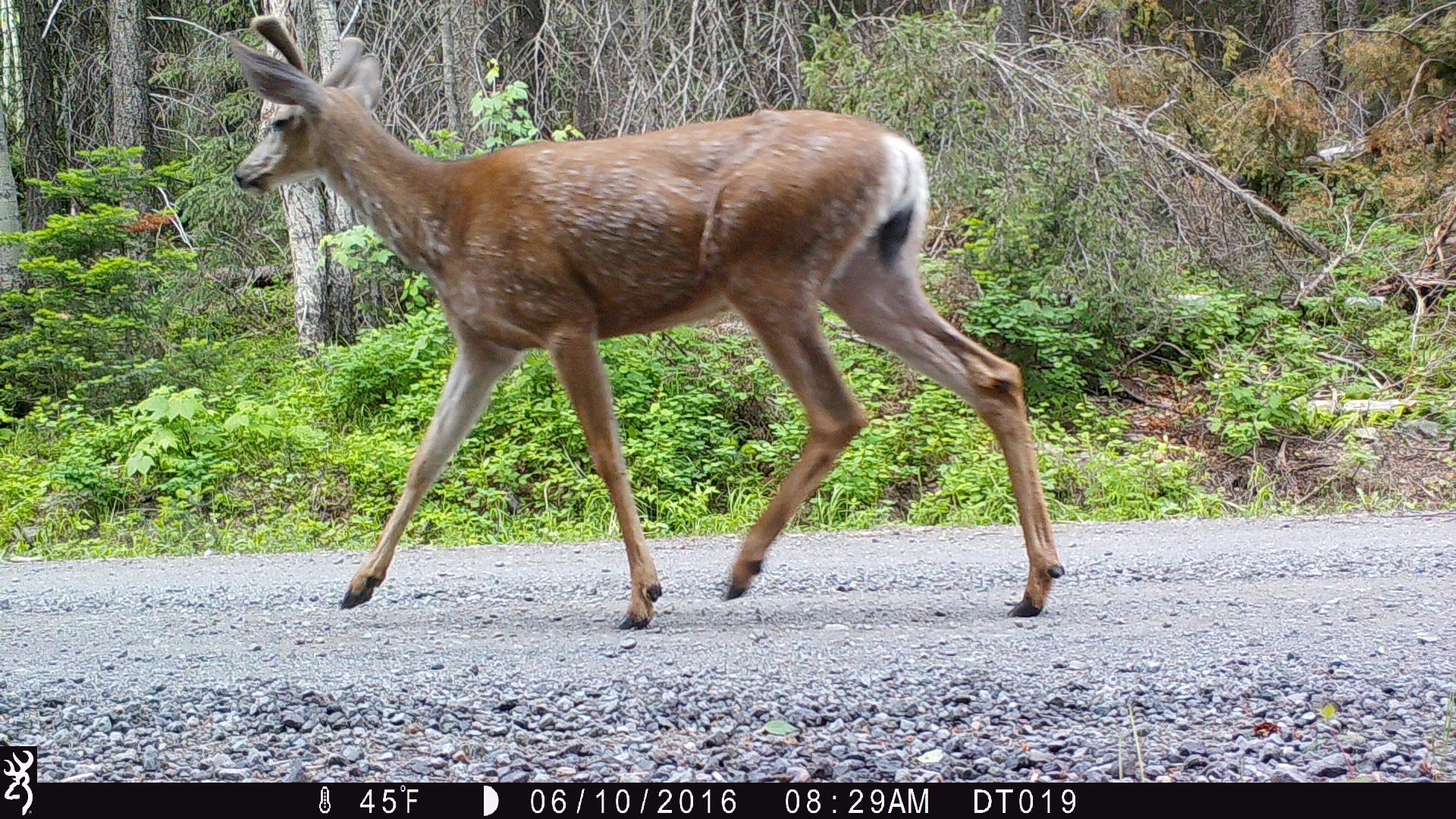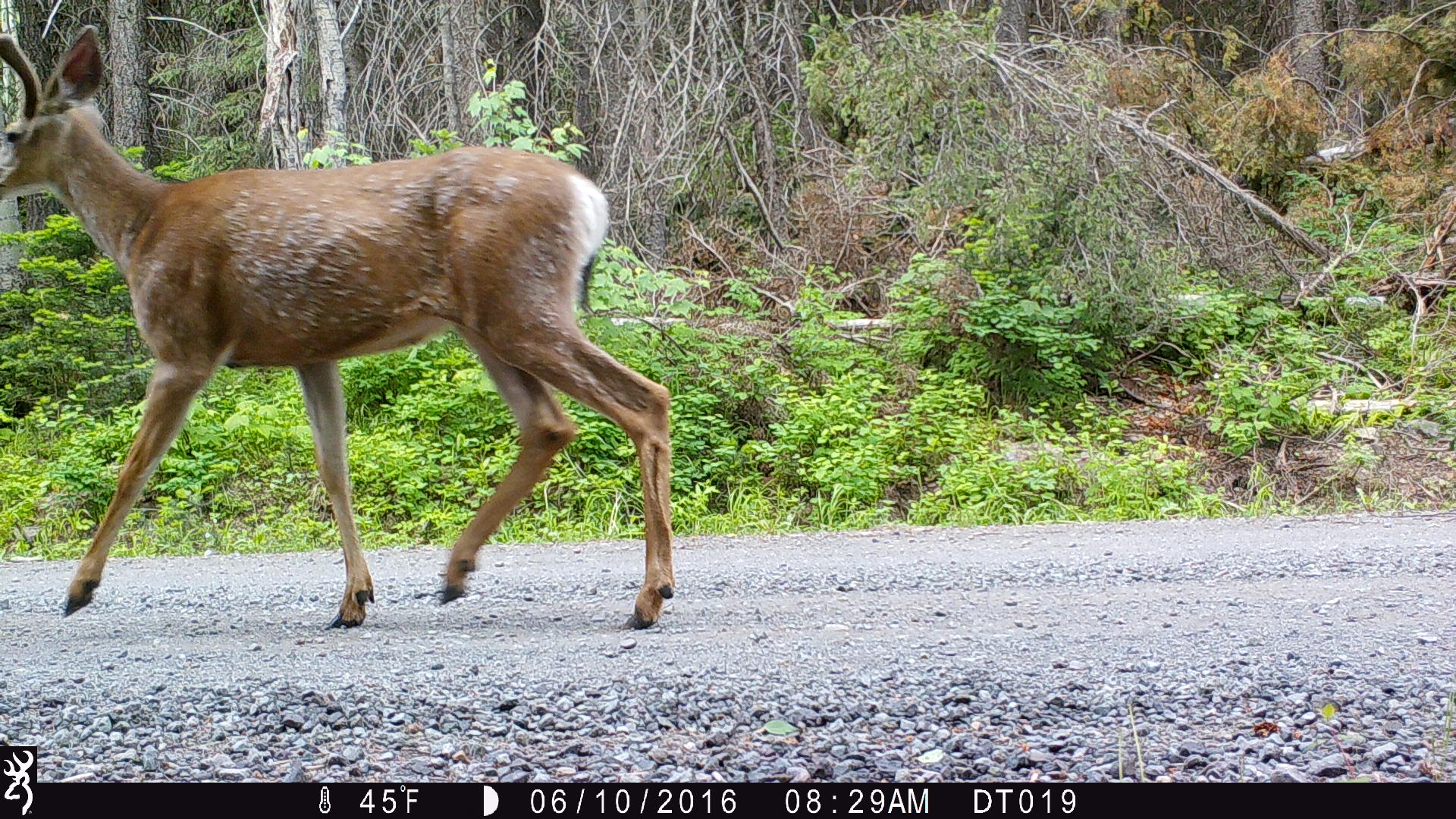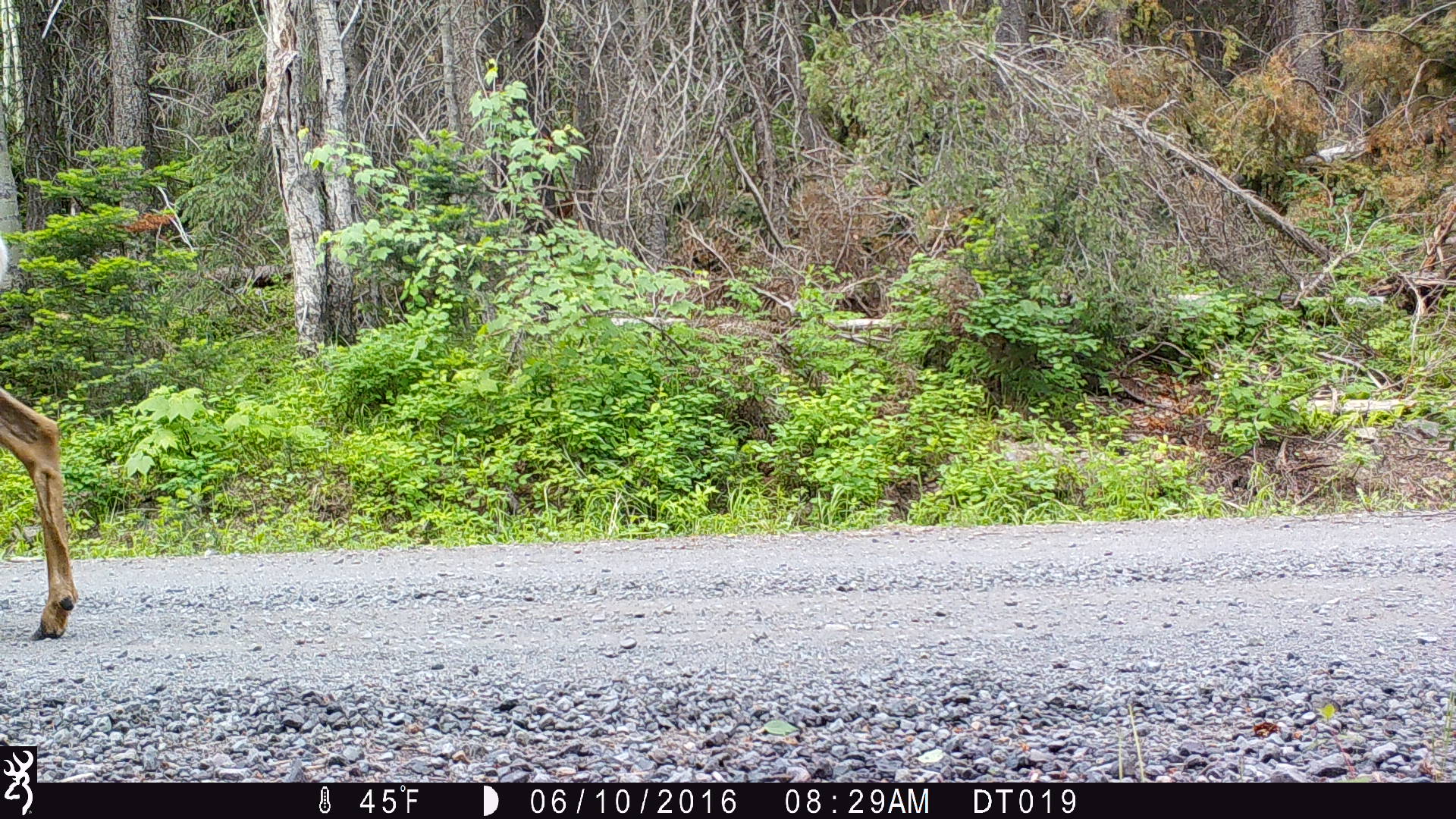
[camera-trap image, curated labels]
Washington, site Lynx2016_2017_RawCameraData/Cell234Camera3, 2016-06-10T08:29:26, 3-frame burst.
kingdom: Animalia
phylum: Chordata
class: Mammalia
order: Artiodactyla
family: Cervidae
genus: Odocoileus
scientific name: Odocoileus hemionus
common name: mule deer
Odocoileus hemionus (mule deer). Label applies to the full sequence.